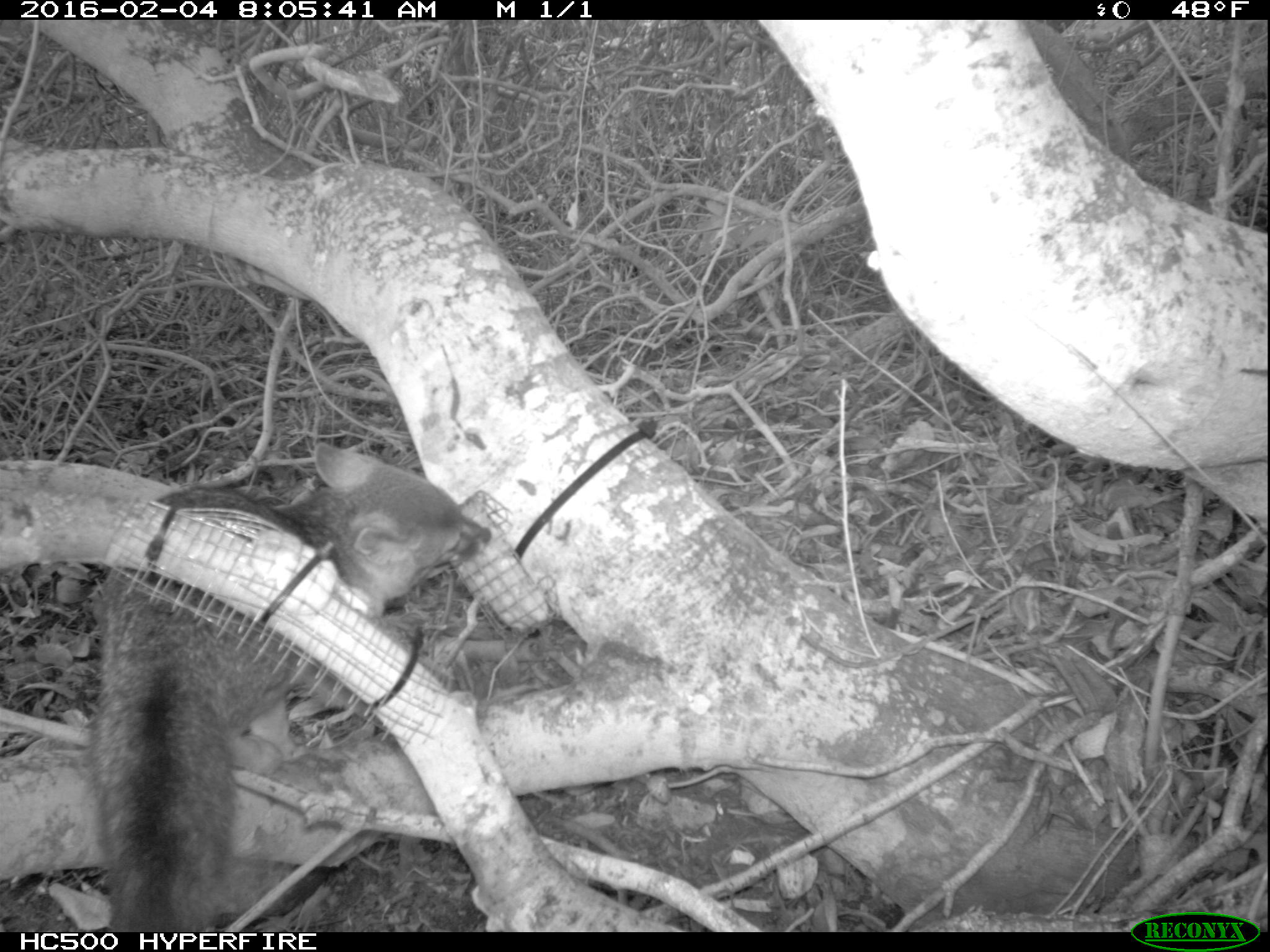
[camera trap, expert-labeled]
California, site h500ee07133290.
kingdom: Animalia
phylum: Chordata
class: Mammalia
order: Carnivora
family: Canidae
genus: Urocyon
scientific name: Urocyon littoralis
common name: island fox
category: fox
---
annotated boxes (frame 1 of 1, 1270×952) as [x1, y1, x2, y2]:
fox: [90, 443, 492, 932]